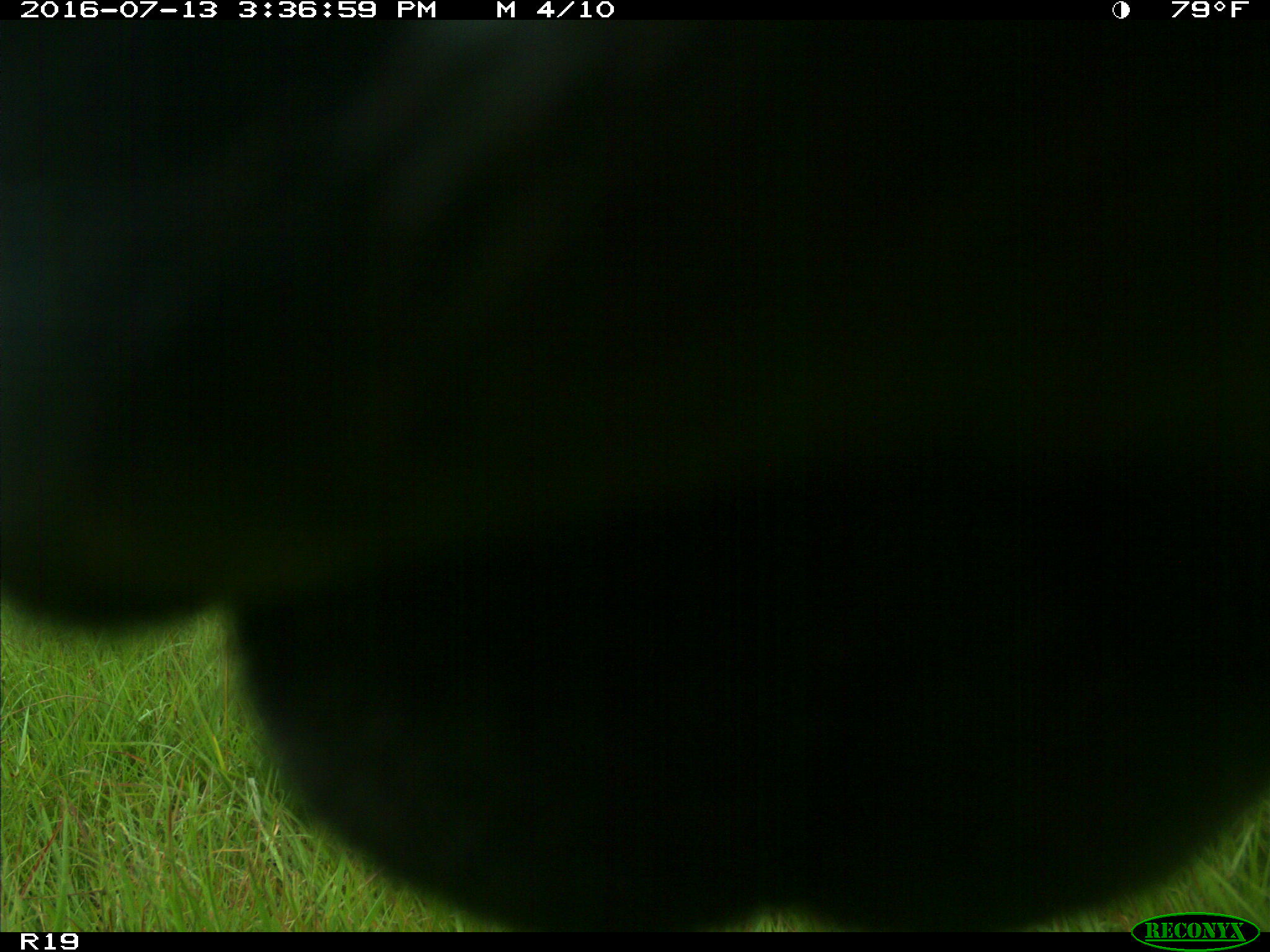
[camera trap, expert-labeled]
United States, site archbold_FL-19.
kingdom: Animalia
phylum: Chordata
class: Mammalia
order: Artiodactyla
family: Bovidae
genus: Bos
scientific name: Bos taurus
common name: domestic cow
Bos taurus (domestic cow).